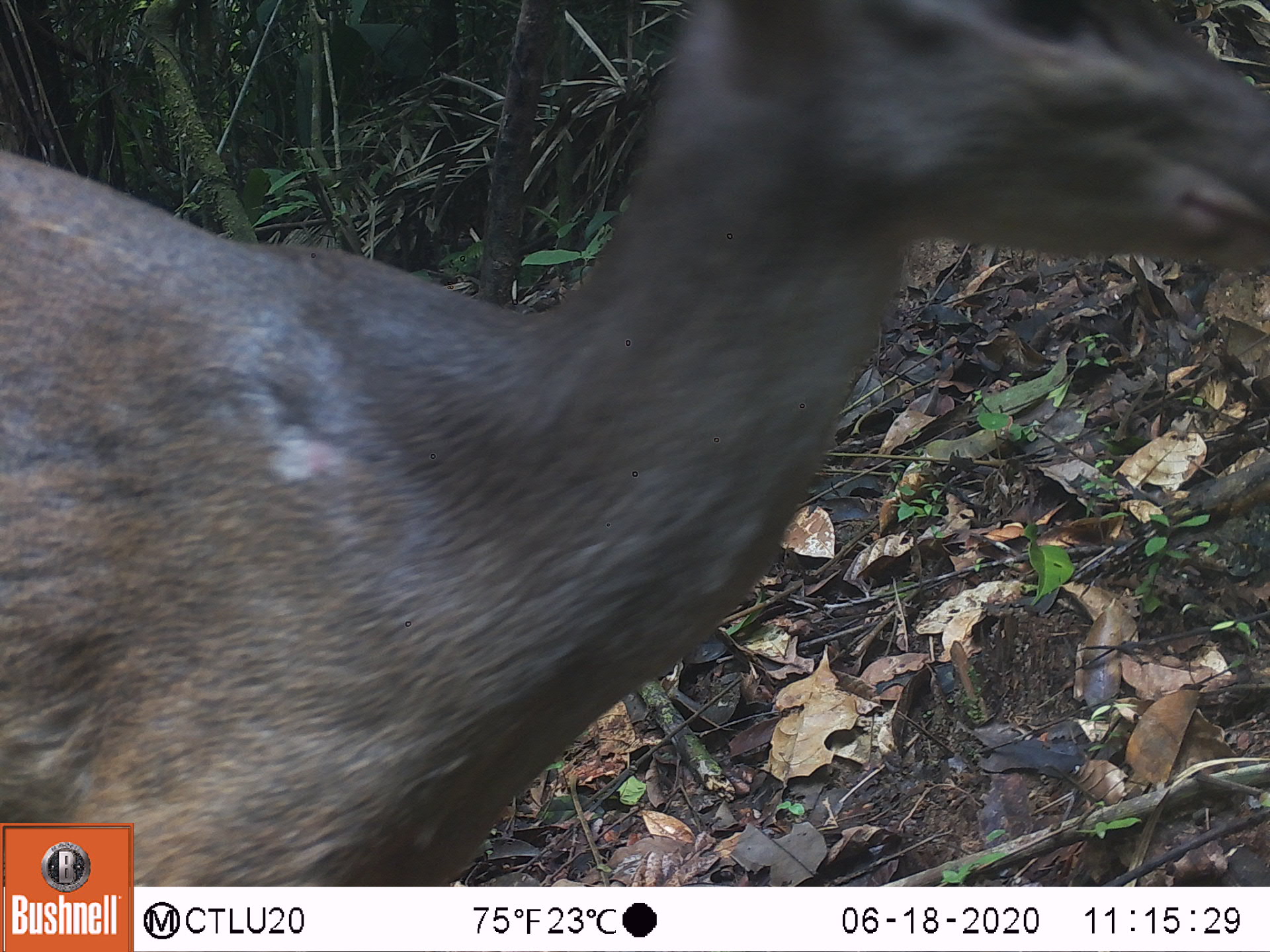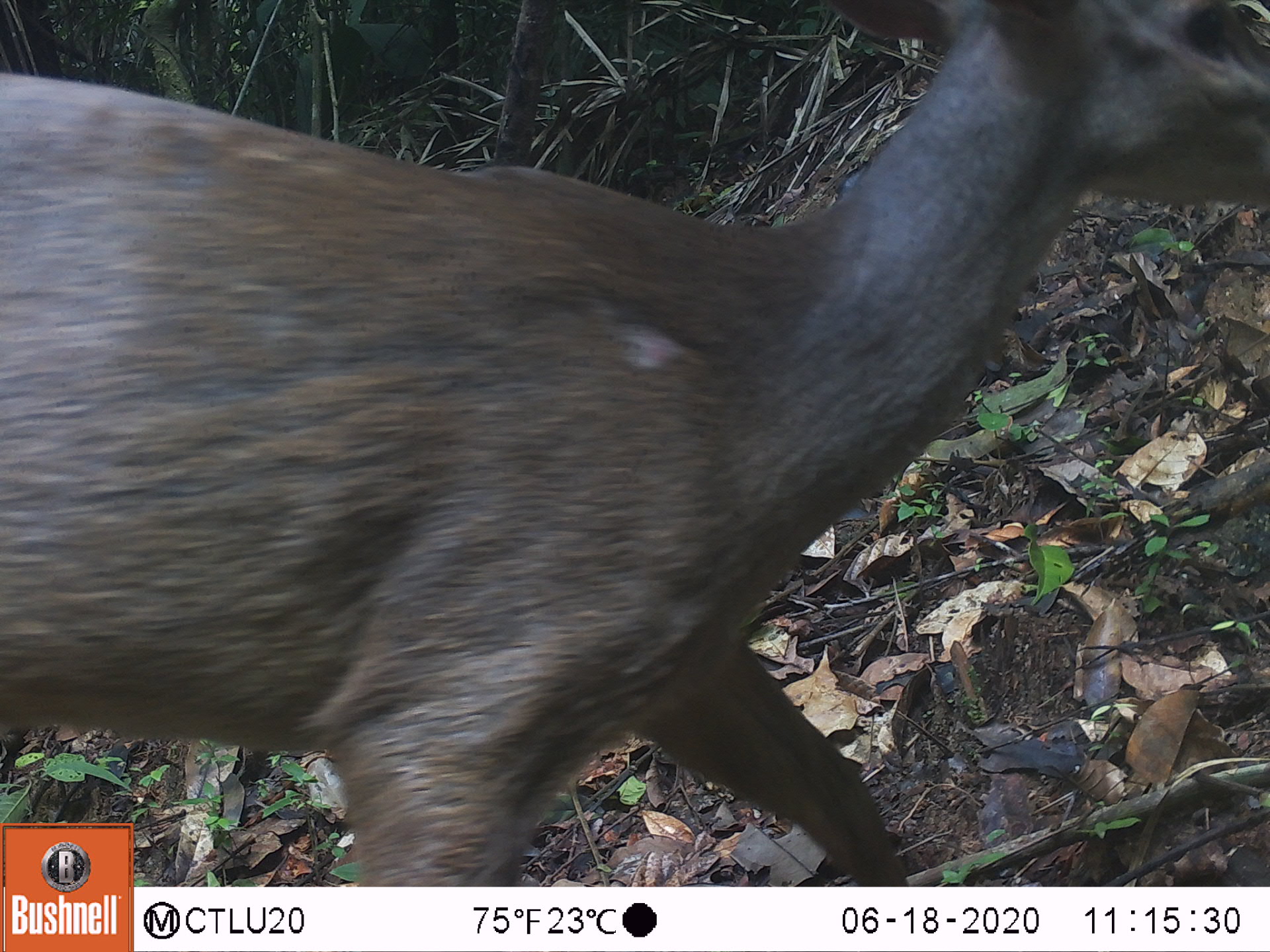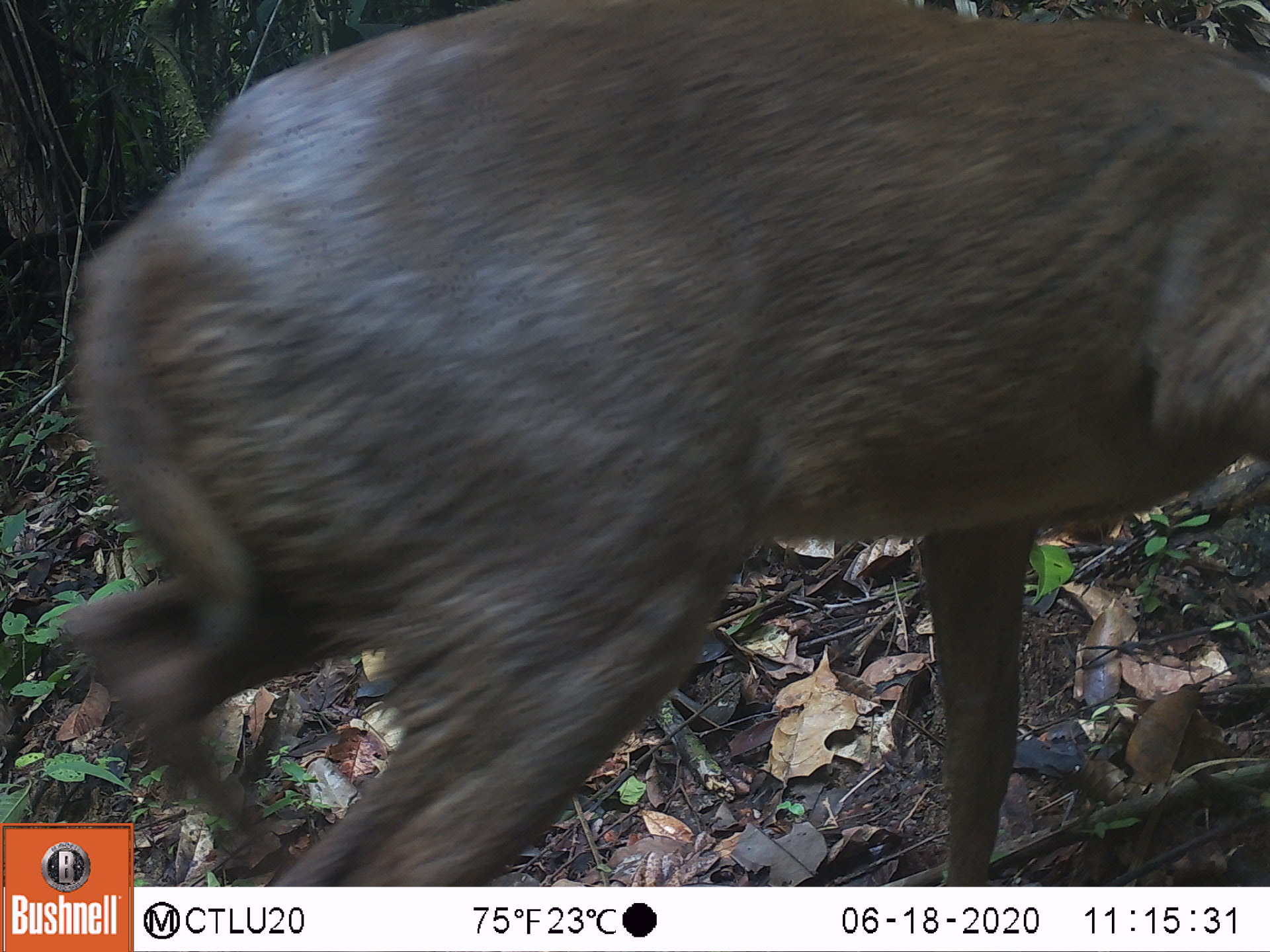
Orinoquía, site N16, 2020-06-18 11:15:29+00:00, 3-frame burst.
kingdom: Animalia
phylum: Chordata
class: Mammalia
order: Artiodactyla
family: Cervidae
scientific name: Cervidae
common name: deer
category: unknown cervid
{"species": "unknown cervid (deer) (Cervidae)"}